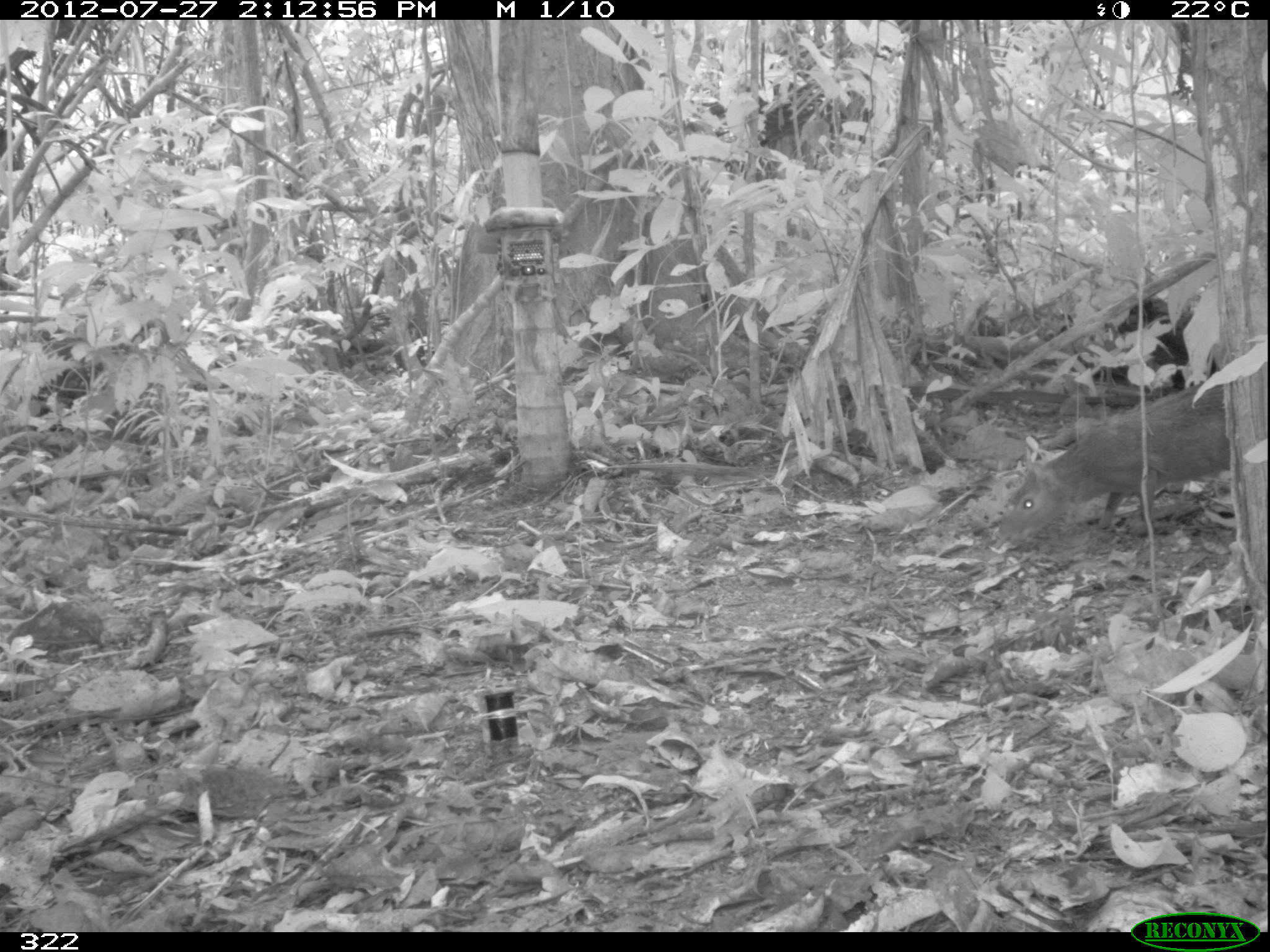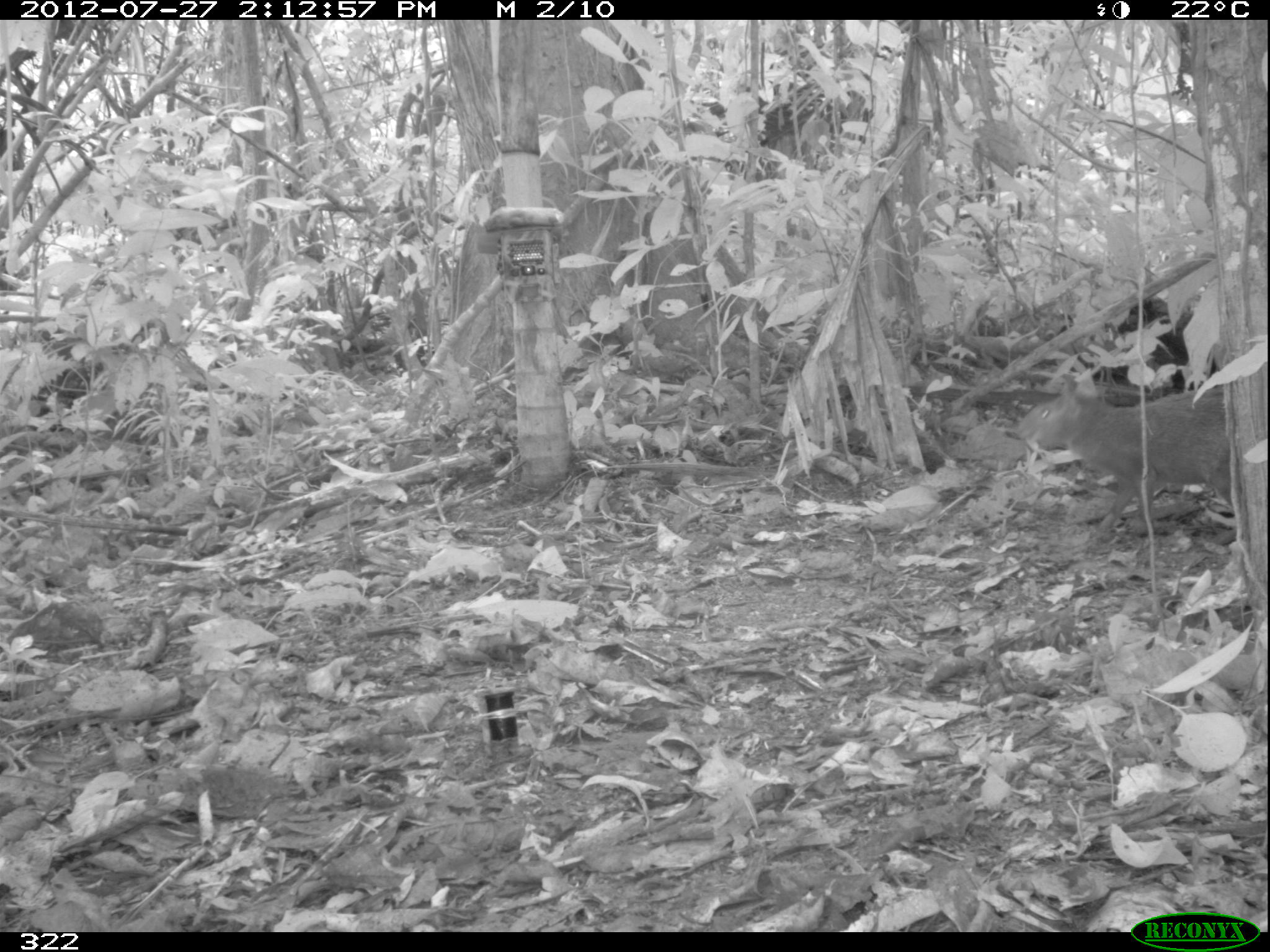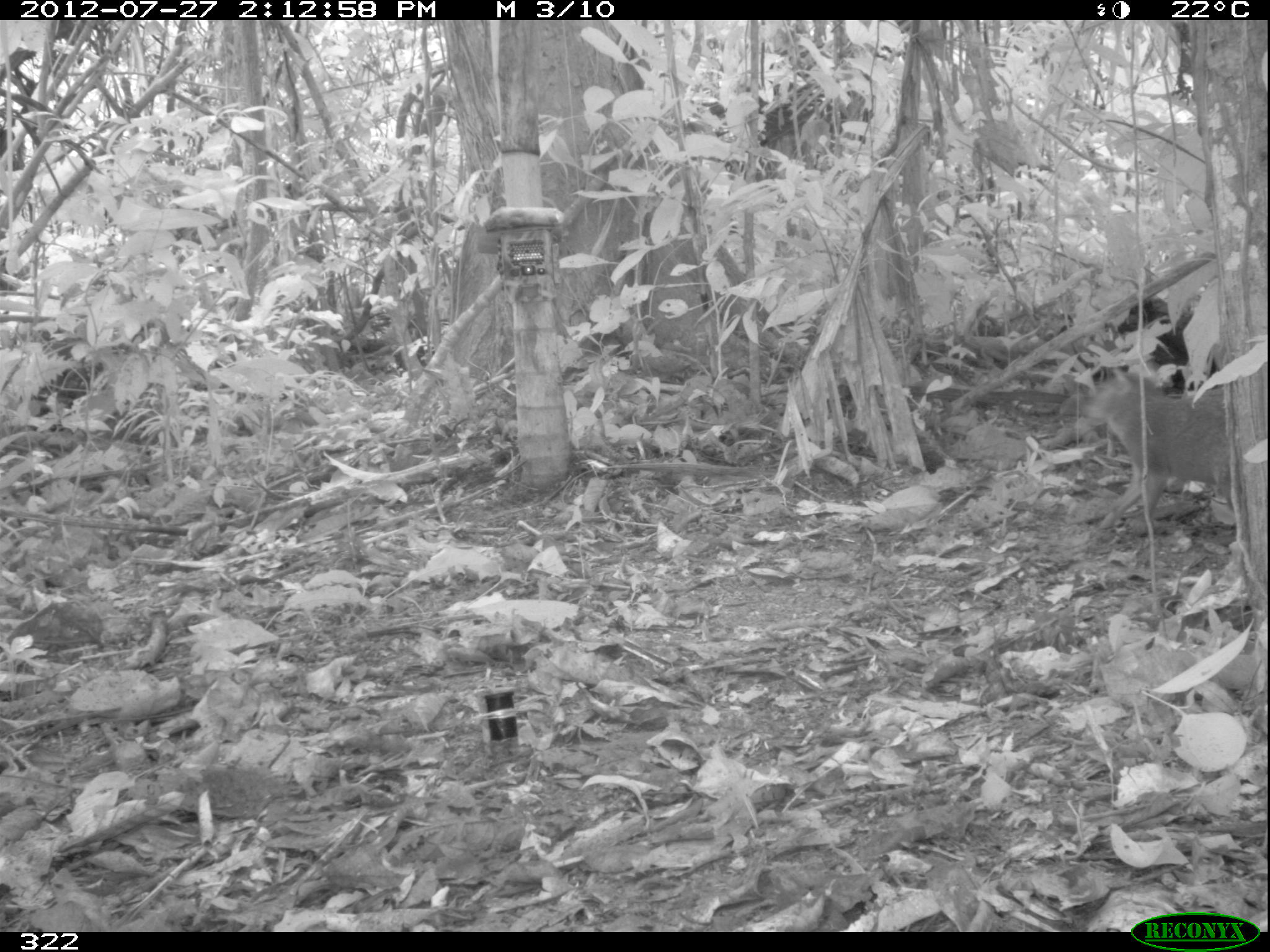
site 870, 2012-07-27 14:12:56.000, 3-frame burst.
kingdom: Animalia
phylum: Chordata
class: Mammalia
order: Rodentia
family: Dasyproctidae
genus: Dasyprocta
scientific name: Dasyprocta punctata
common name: central american agouti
Dasyprocta punctata (central american agouti).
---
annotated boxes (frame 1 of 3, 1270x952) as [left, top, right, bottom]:
dasyprocta punctata: [993, 382, 1228, 546]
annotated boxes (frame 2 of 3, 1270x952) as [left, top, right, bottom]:
dasyprocta punctata: [1013, 379, 1227, 541]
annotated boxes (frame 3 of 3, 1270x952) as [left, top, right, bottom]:
dasyprocta punctata: [1079, 369, 1228, 544]